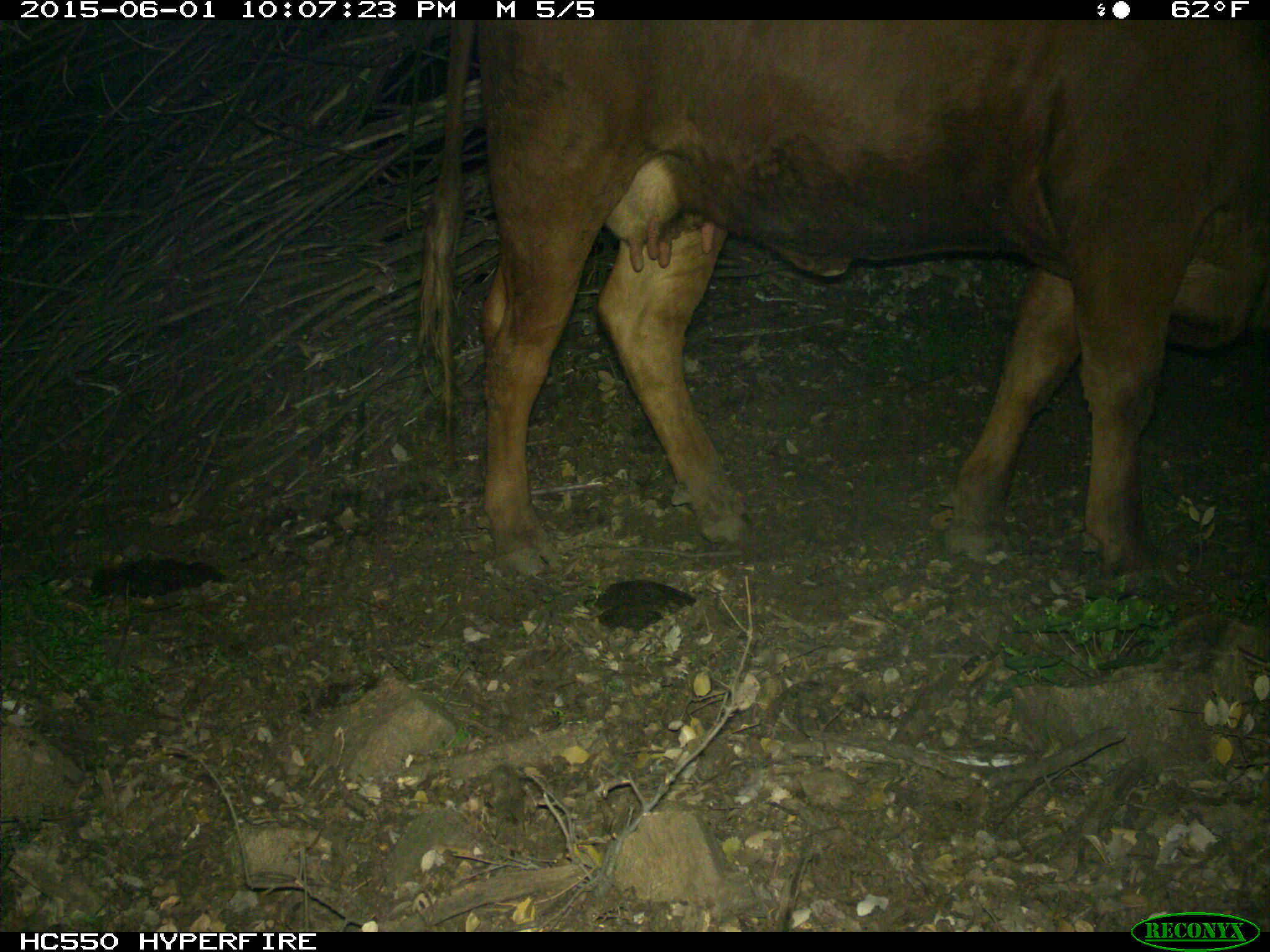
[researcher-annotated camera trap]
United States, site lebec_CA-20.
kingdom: Animalia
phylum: Chordata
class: Mammalia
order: Artiodactyla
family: Bovidae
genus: Bos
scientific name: Bos taurus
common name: domestic cow